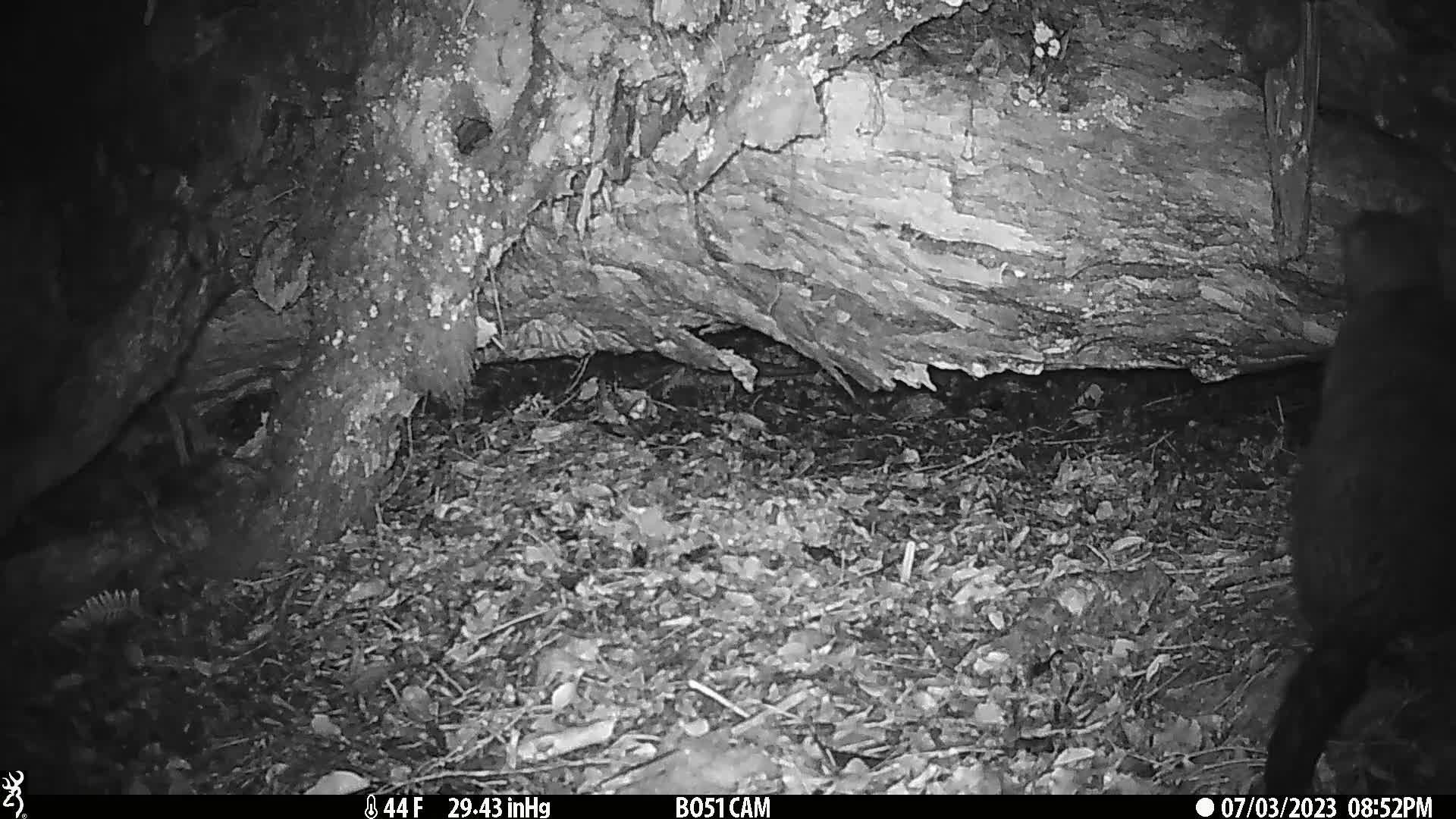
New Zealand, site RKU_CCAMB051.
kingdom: Animalia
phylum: Chordata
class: Mammalia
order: Diprotodontia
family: Phalangeridae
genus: Trichosurus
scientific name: Trichosurus vulpecula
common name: common brushtail possum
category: possum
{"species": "possum (common brushtail possum) (Trichosurus vulpecula)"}